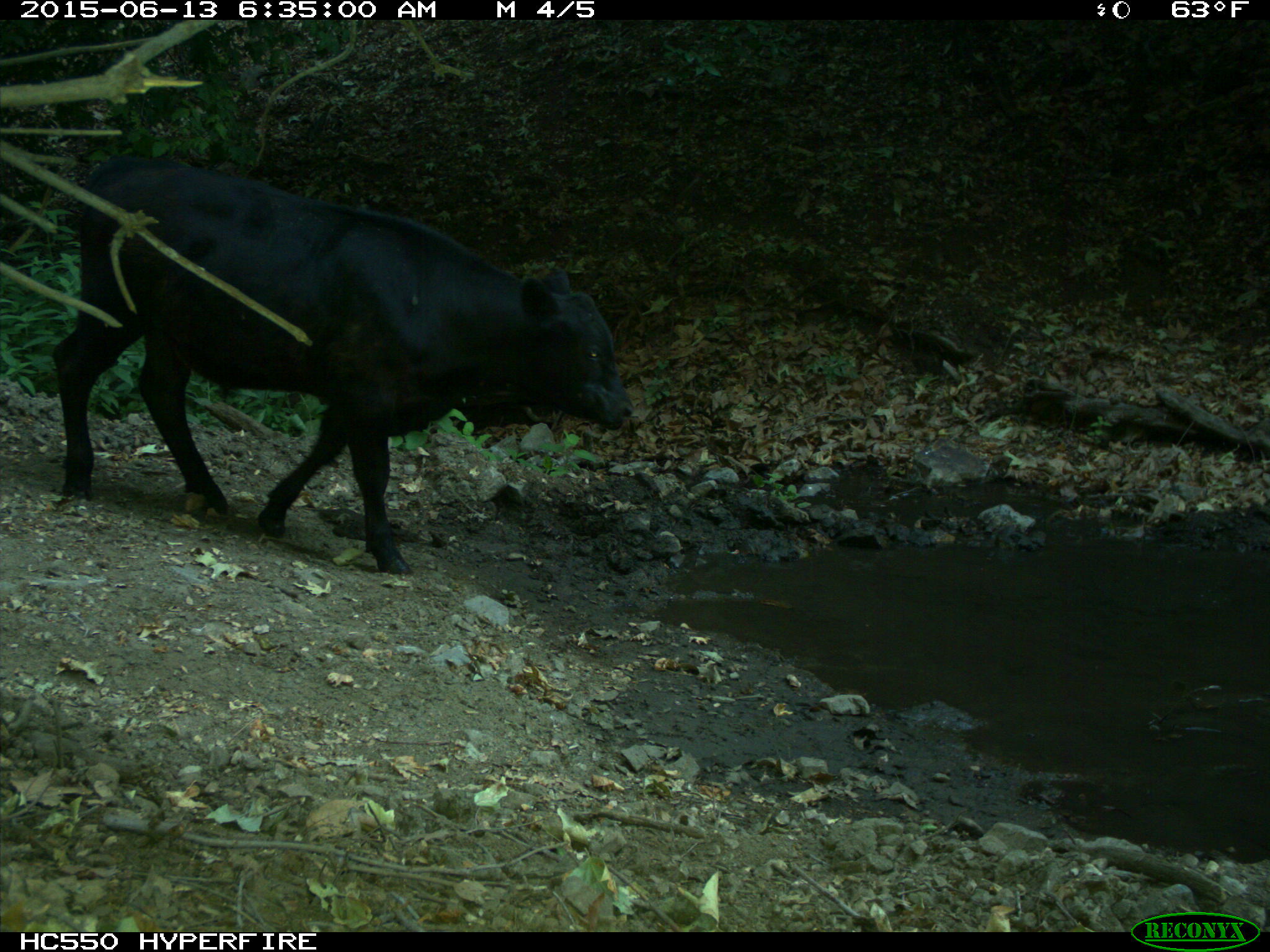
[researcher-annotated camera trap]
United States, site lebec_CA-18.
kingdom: Animalia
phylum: Chordata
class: Mammalia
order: Artiodactyla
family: Bovidae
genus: Bos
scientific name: Bos taurus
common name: domestic cow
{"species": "Bos taurus (domestic cow)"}